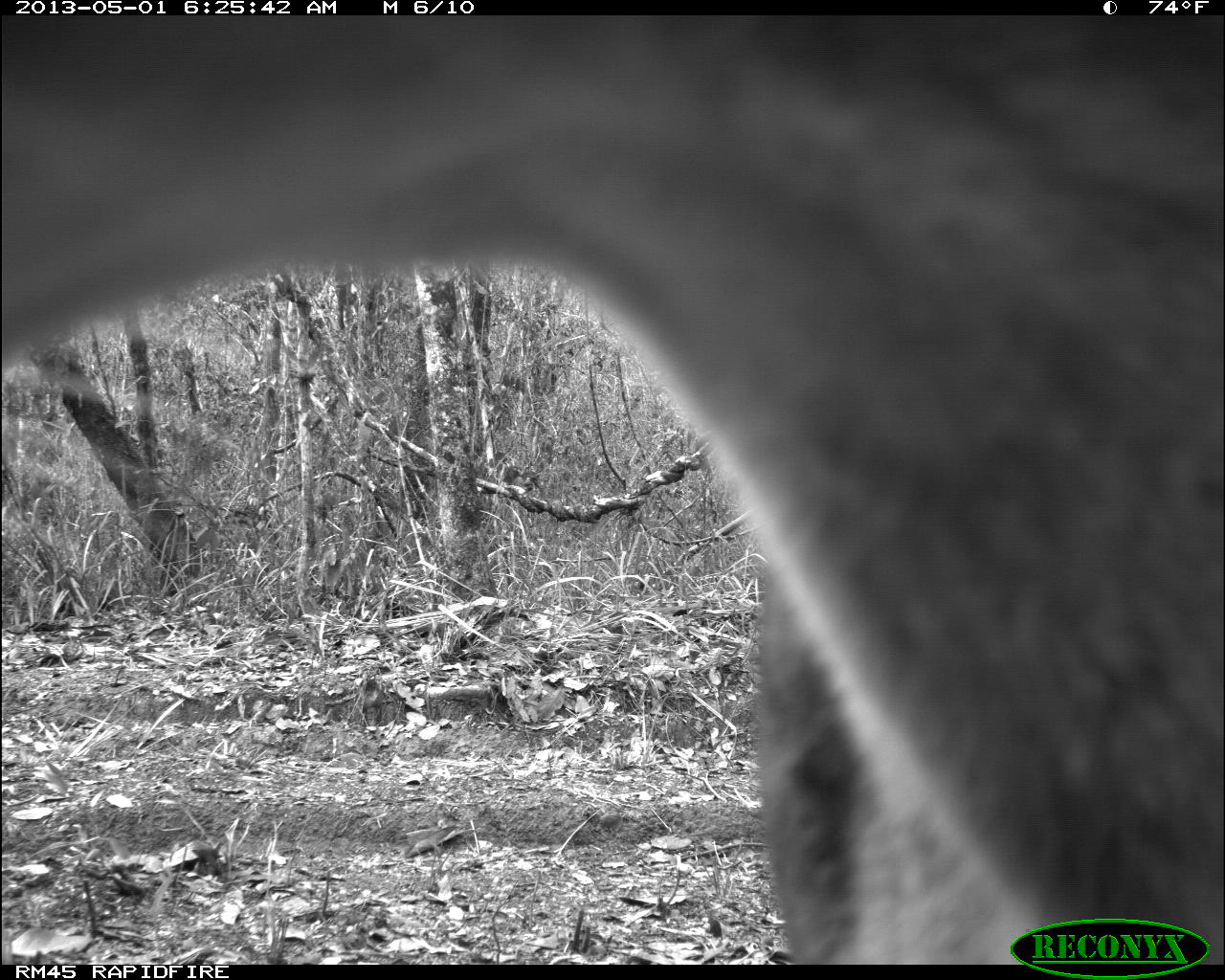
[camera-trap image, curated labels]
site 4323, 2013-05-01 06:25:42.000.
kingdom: Animalia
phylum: Chordata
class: Mammalia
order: Carnivora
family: Felidae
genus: Puma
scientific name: Puma concolor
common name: mountain lion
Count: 1.